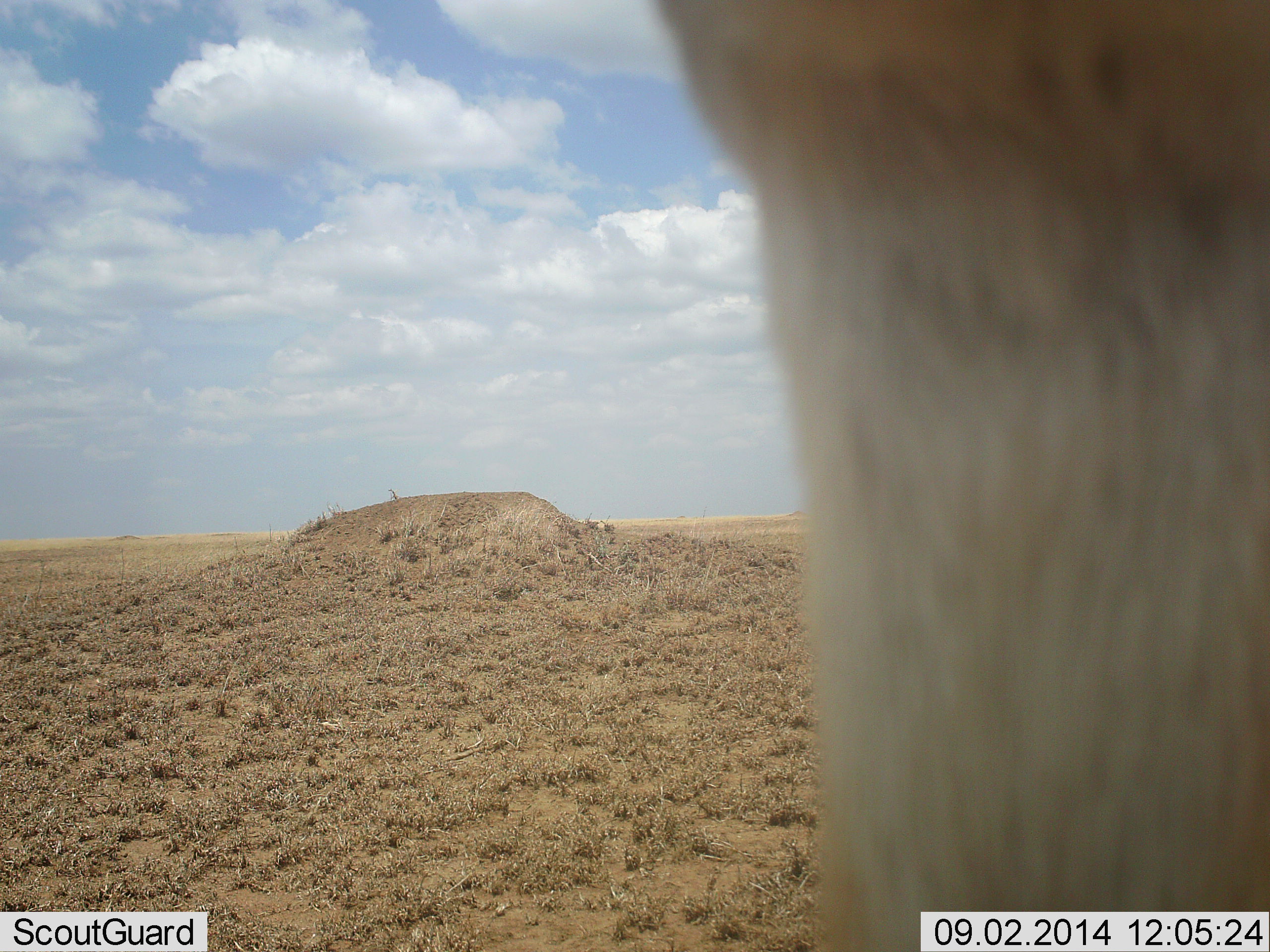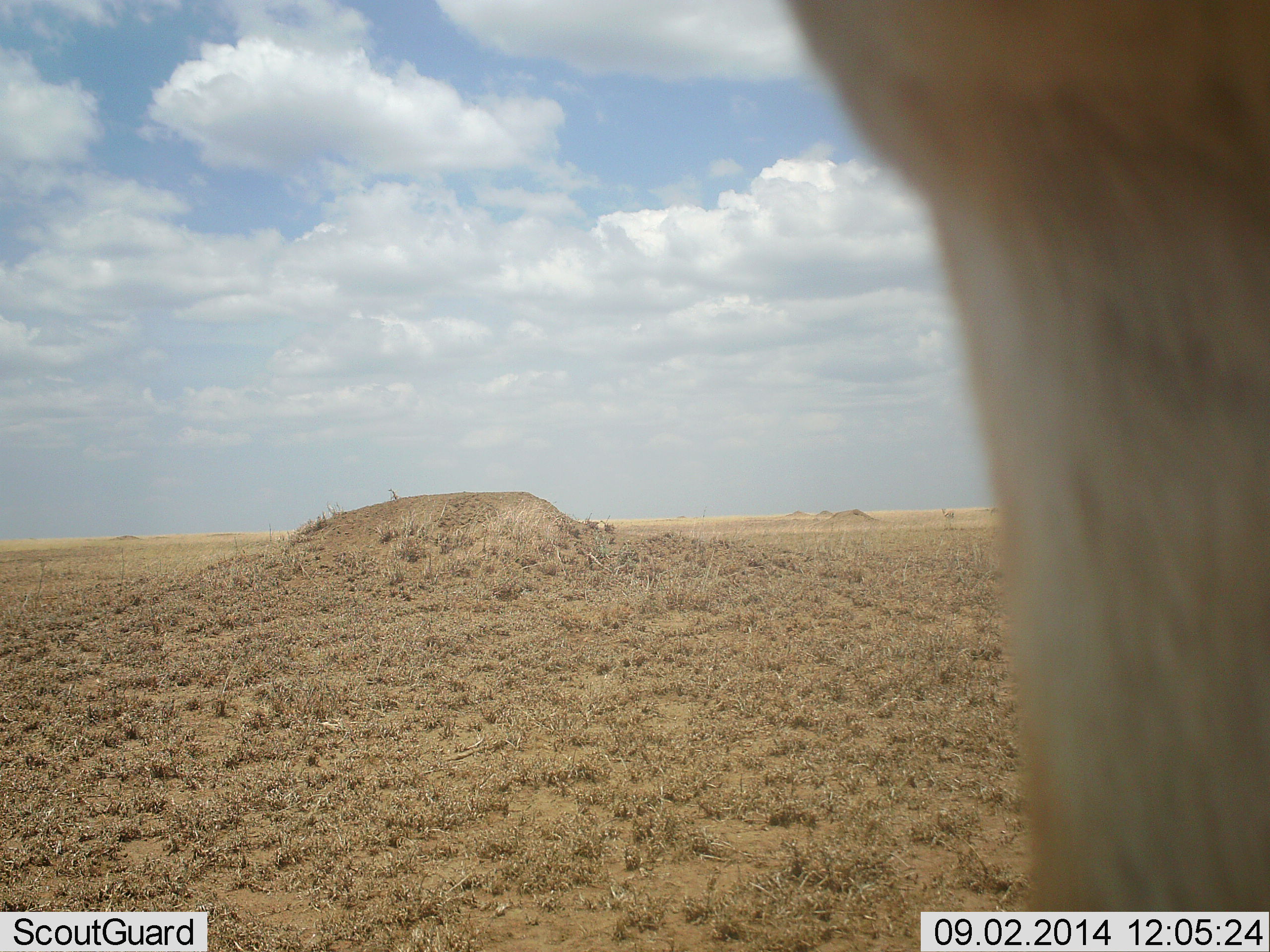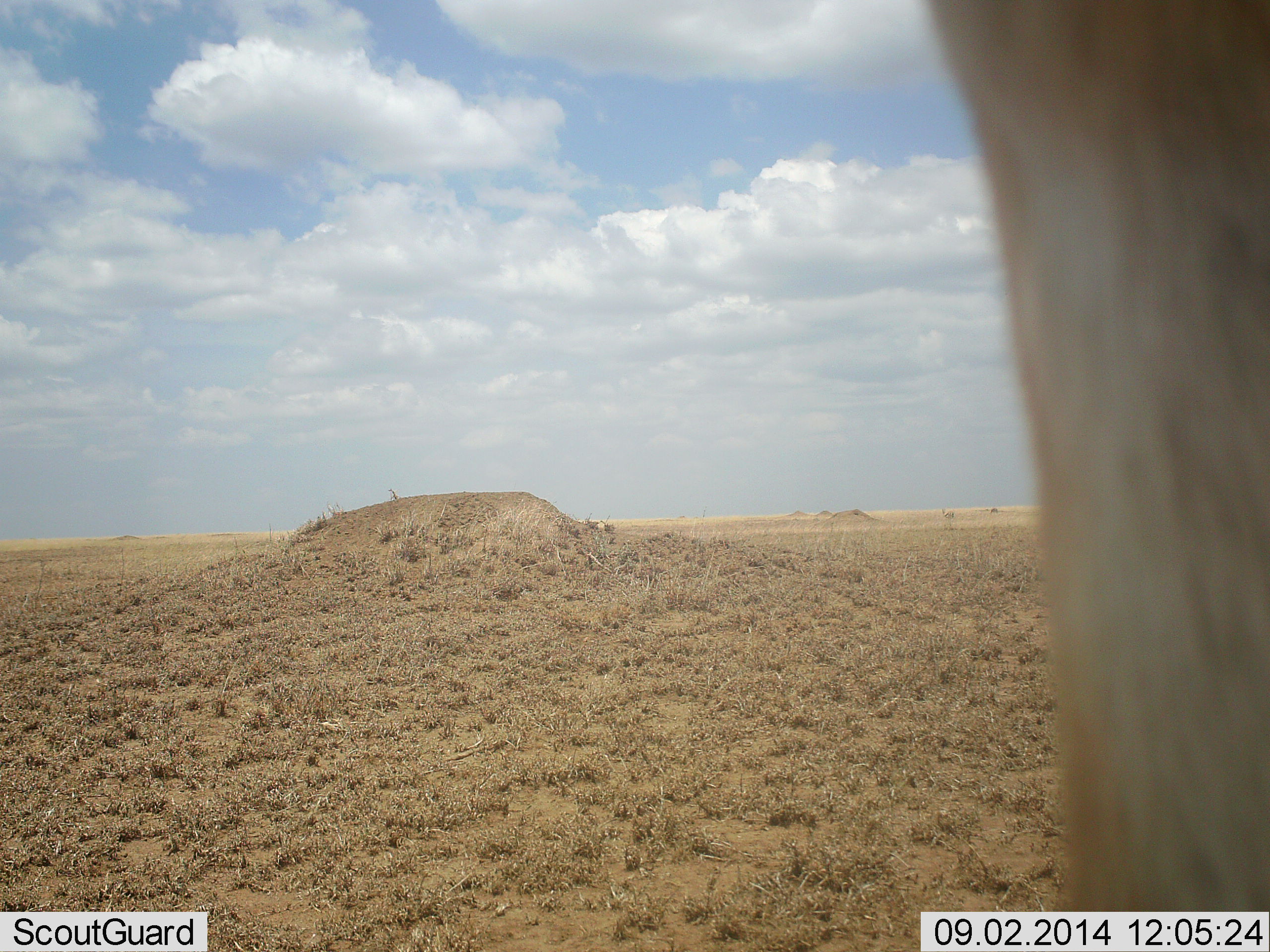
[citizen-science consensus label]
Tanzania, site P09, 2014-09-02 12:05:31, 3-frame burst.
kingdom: Animalia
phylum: Chordata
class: Mammalia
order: Artiodactyla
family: Bovidae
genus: Eudorcas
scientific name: Eudorcas thomsonii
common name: thomson's gazelle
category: gazellethomsons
Gazellethomsons (thomson's gazelle) (Eudorcas thomsonii), count 1. Behavior (volunteer vote fractions): standing 71%, resting 0%, moving 29%, interacting 0%. Young present (vote fraction): 0%. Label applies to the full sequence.